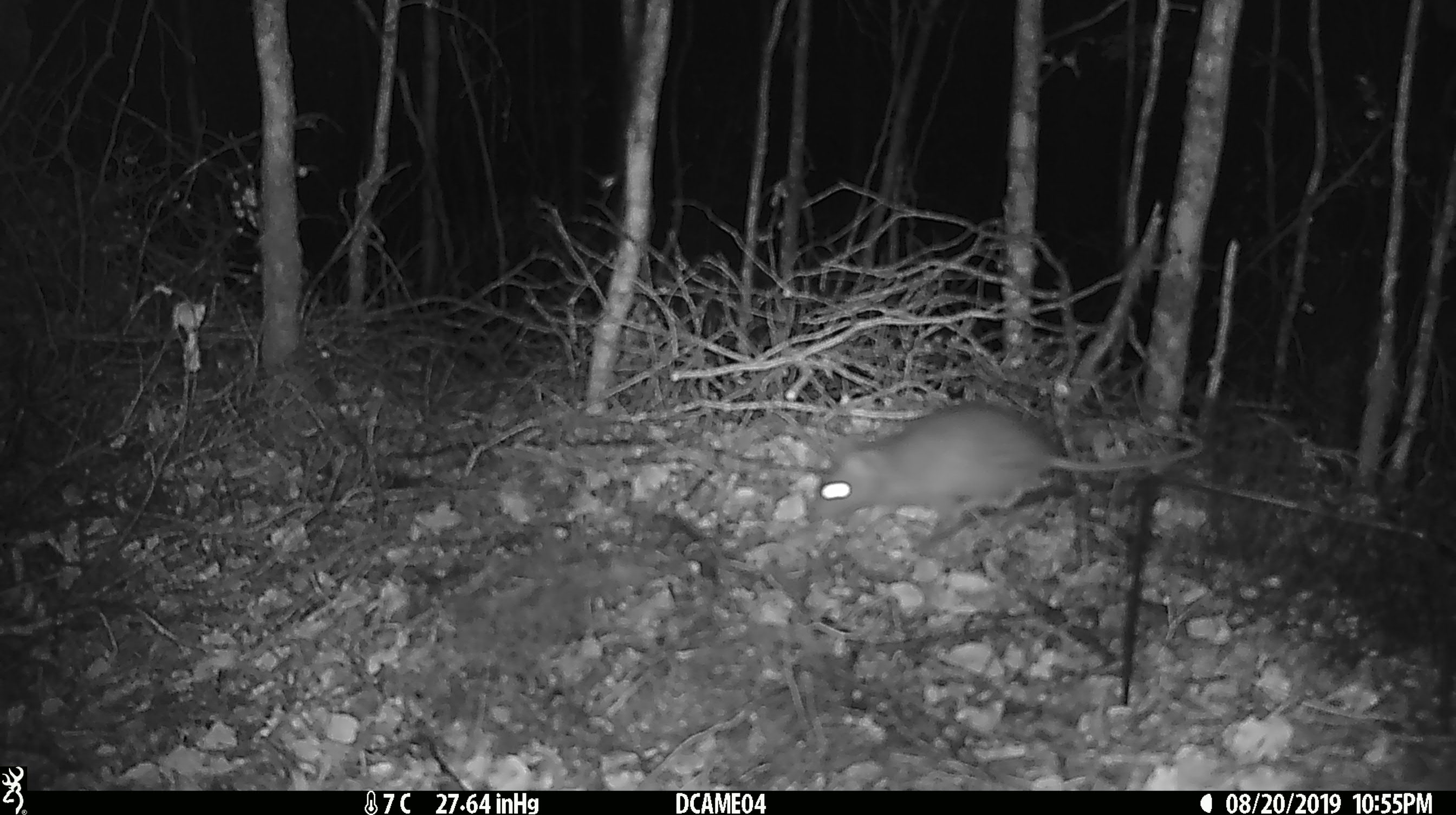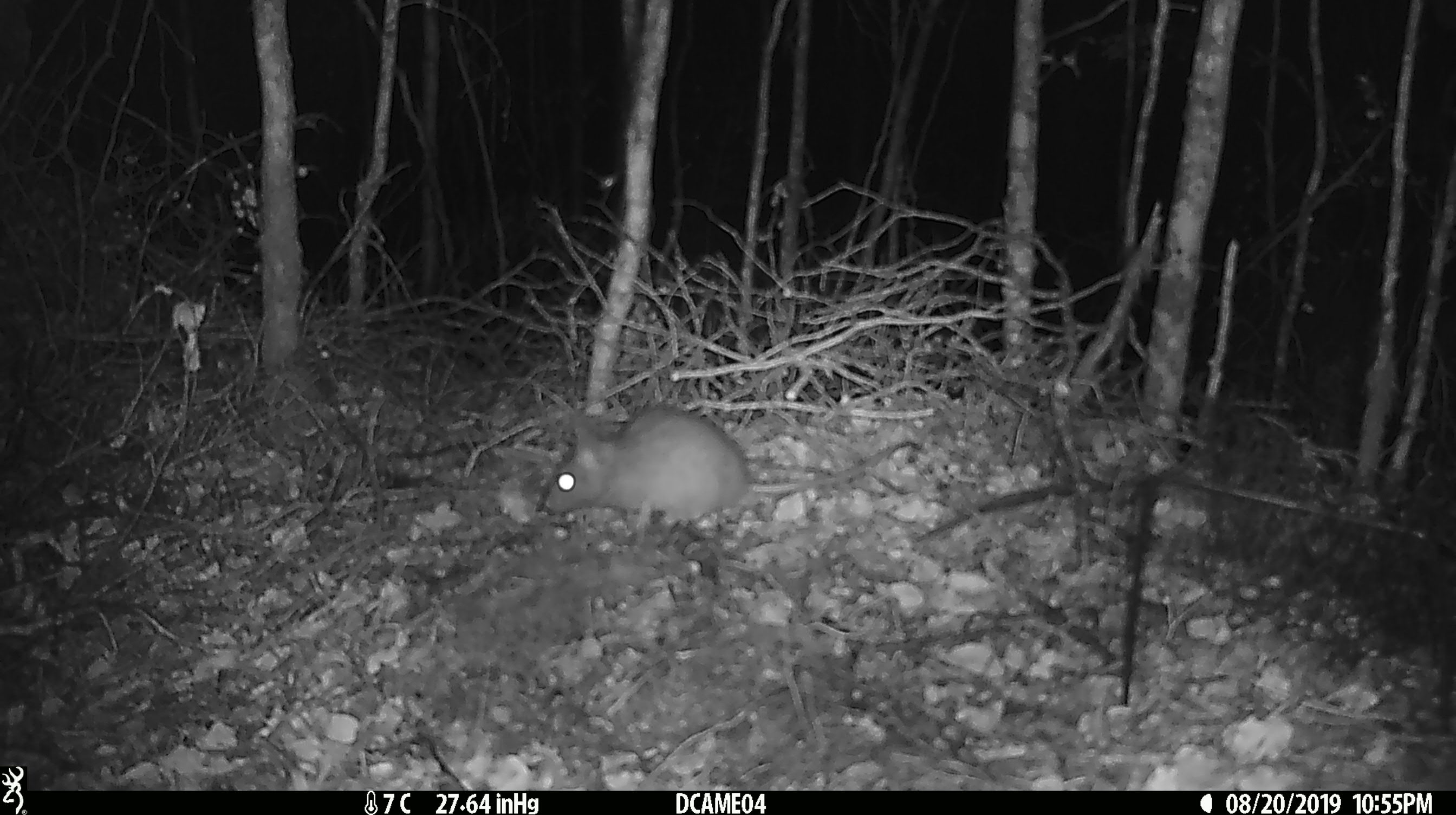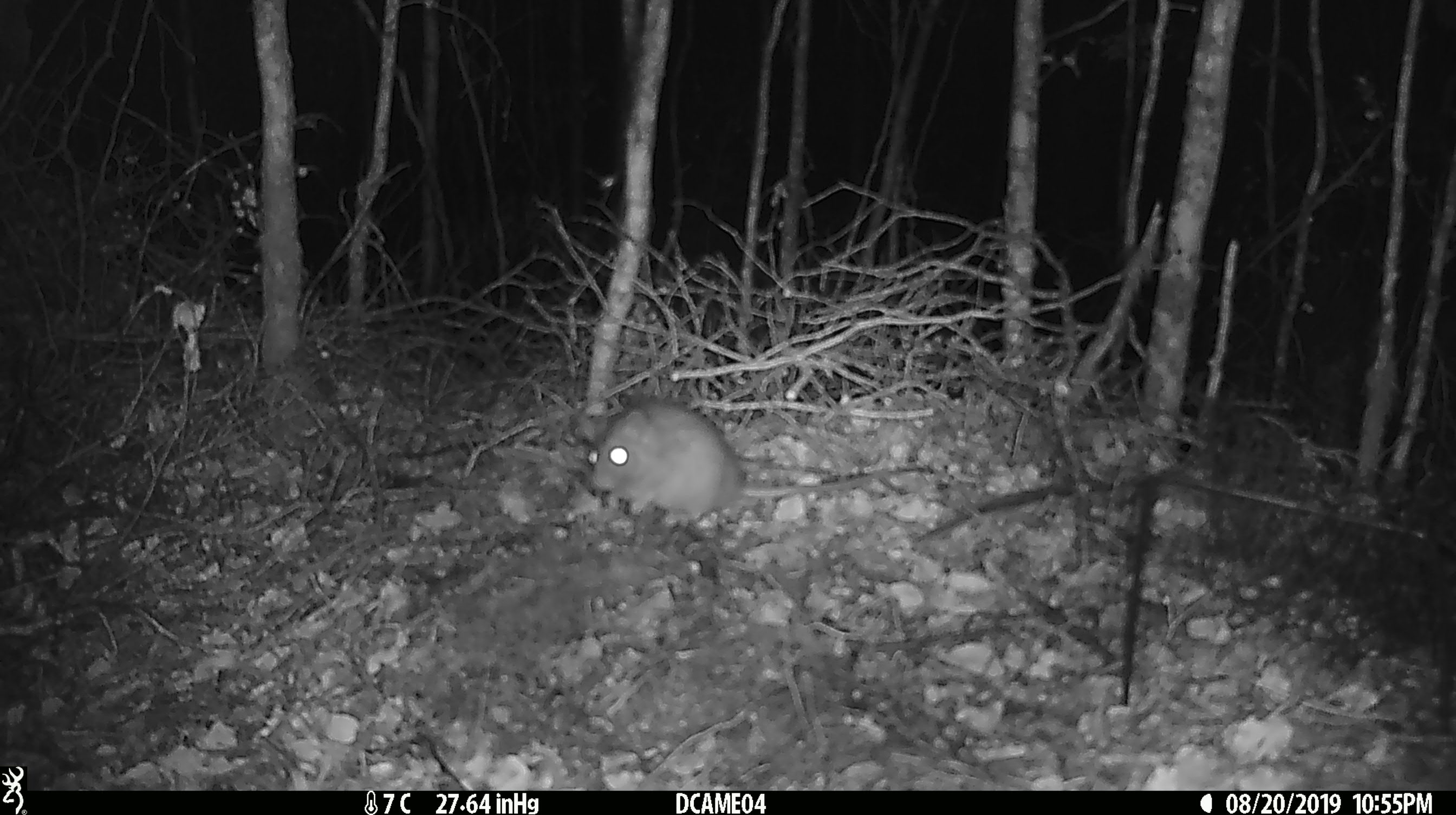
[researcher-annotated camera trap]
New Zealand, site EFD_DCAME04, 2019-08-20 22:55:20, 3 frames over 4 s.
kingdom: Animalia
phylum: Chordata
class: Mammalia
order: Rodentia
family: Muridae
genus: Rattus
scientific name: Rattus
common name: rat